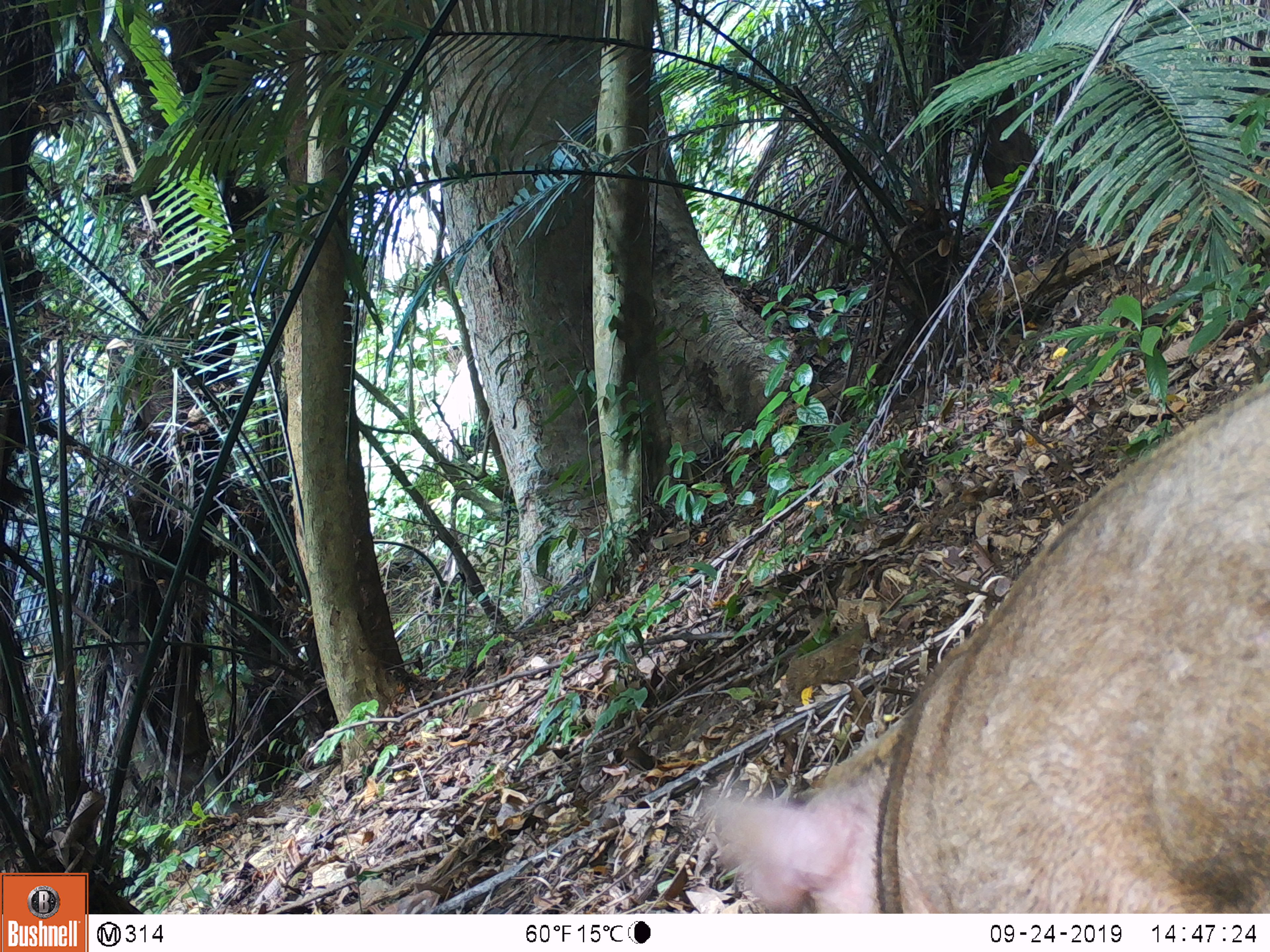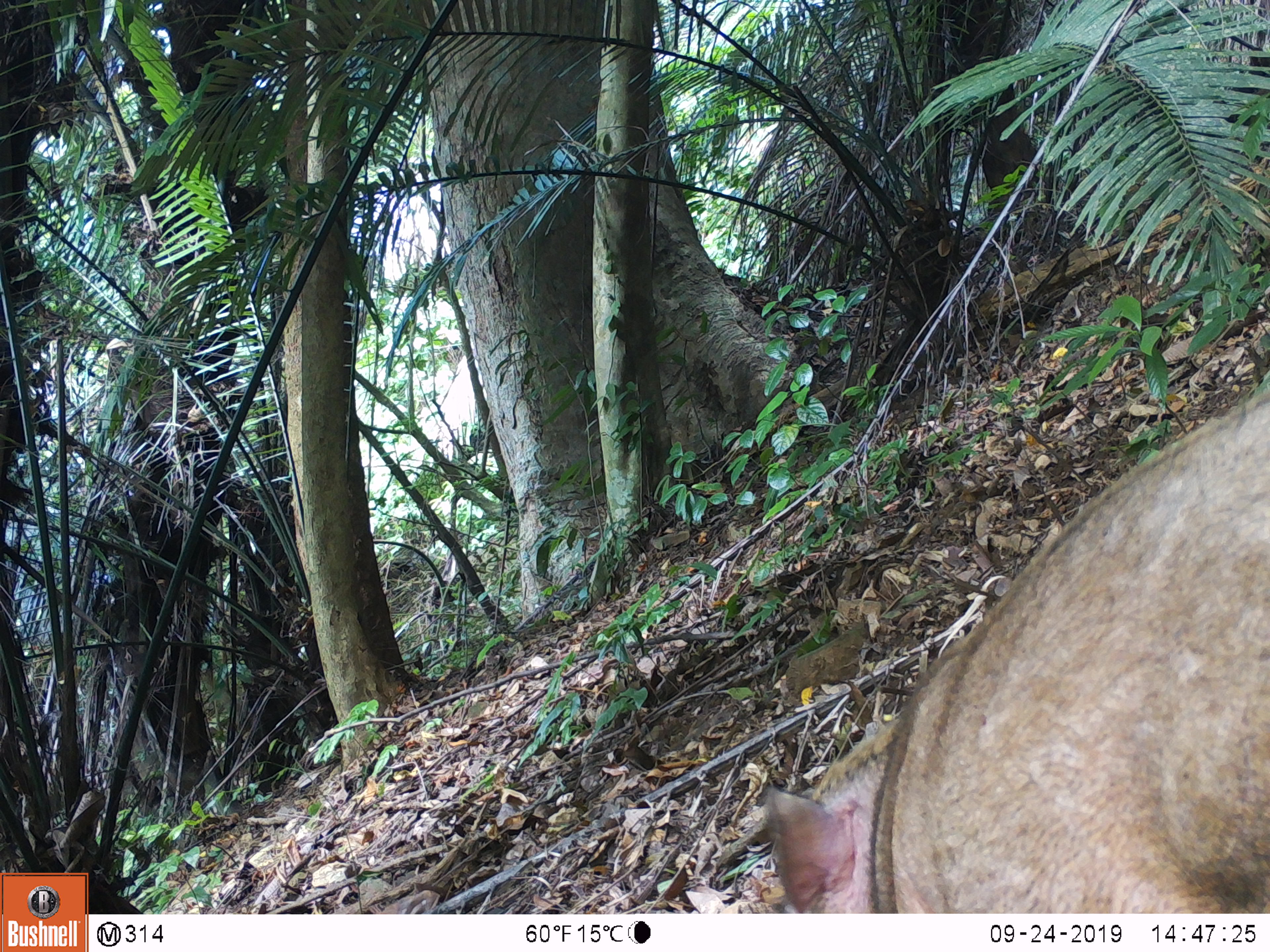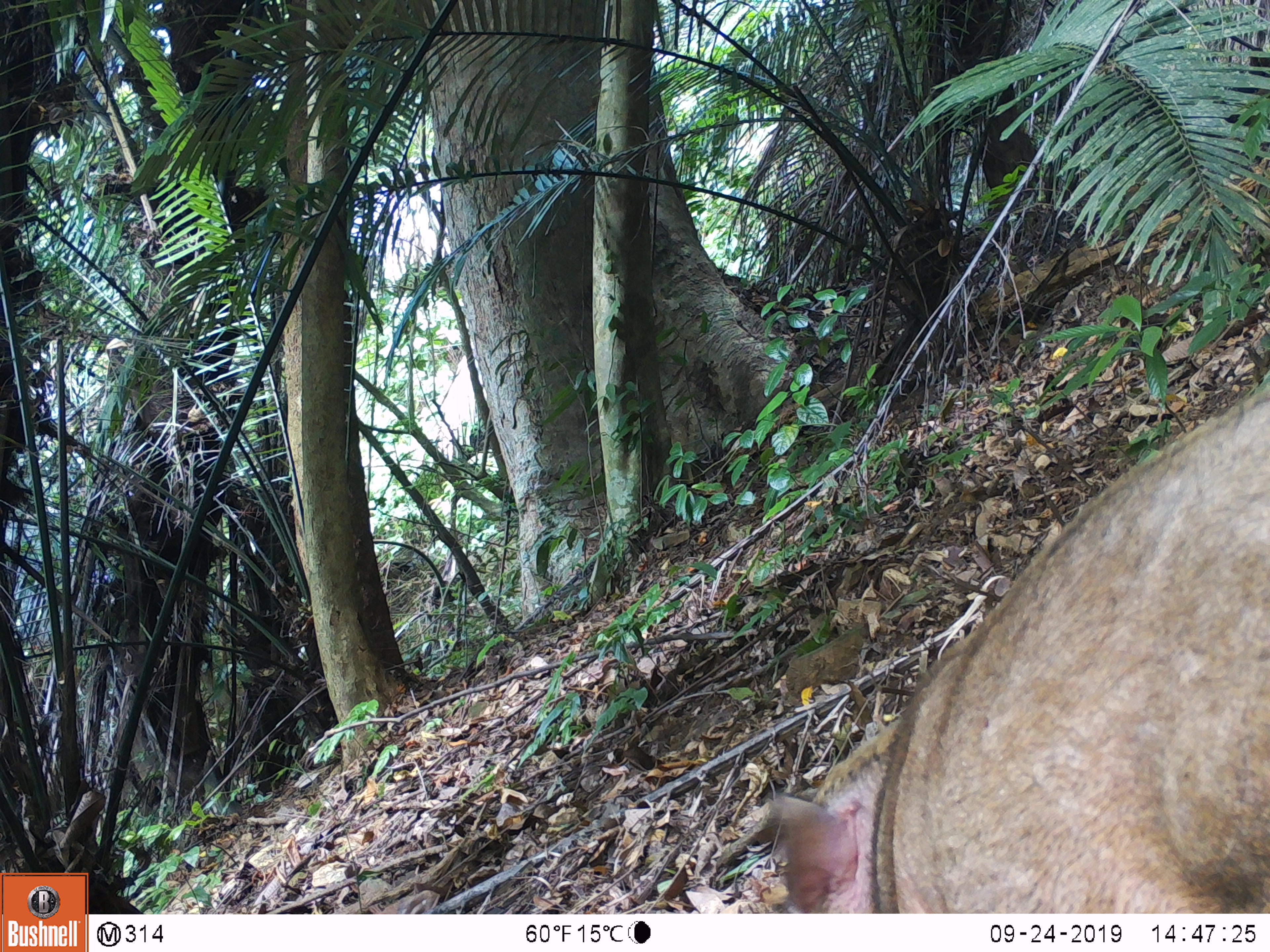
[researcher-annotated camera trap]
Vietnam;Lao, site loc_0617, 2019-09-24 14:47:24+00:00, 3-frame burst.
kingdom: Animalia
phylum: Chordata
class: Mammalia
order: Artiodactyla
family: Suidae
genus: Sus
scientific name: Sus scrofa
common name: eurasian wild pig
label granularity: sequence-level